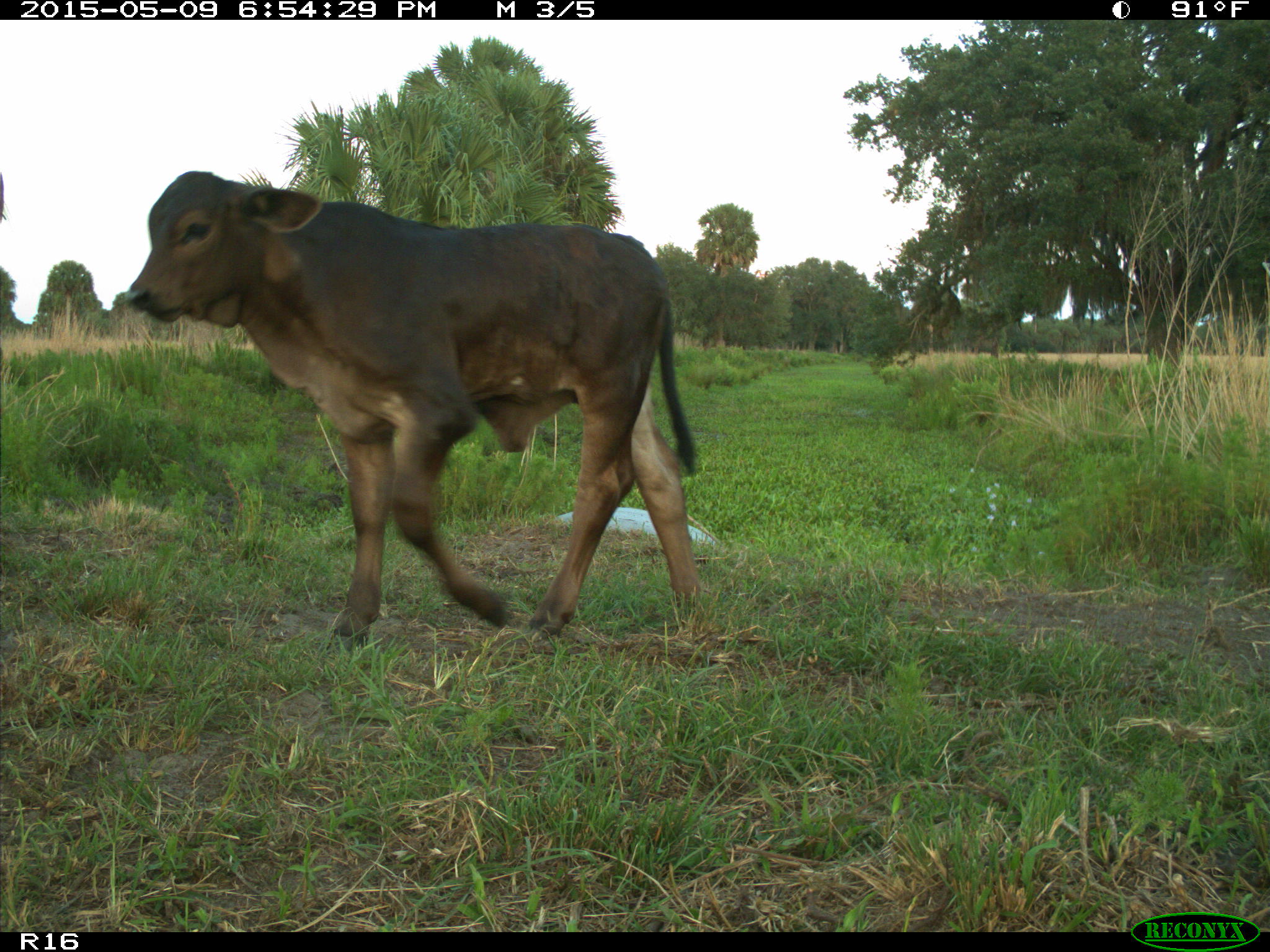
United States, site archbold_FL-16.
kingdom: Animalia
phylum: Chordata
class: Mammalia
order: Artiodactyla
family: Bovidae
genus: Bos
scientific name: Bos taurus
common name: domestic cow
Bos taurus (domestic cow).